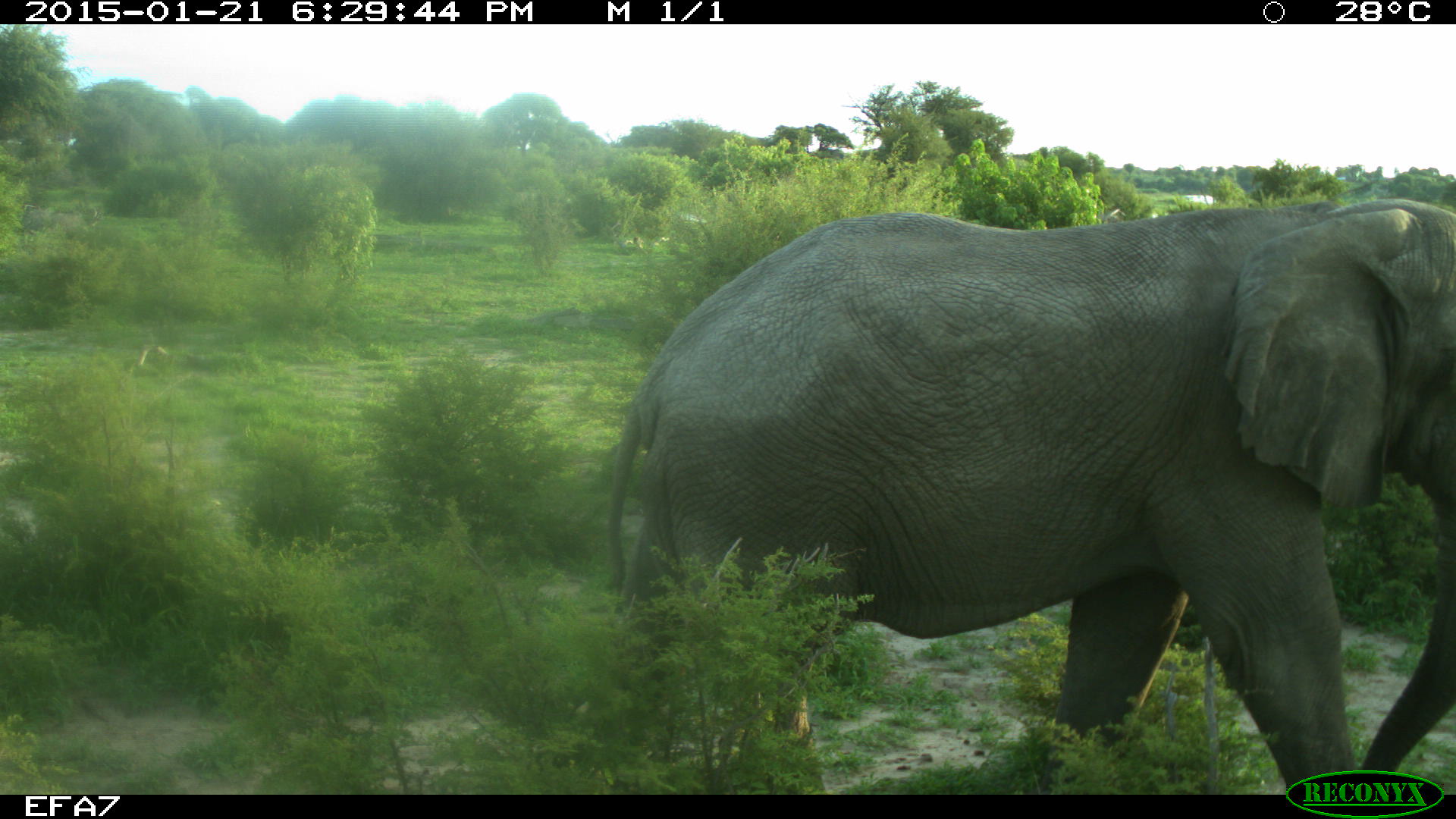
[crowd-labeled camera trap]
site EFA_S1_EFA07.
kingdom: Animalia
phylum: Chordata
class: Mammalia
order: Proboscidea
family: Elephantidae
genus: Loxodonta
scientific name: Loxodonta africana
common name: african bush elephant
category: elephant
Elephant (african bush elephant) (Loxodonta africana), count 1. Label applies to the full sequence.